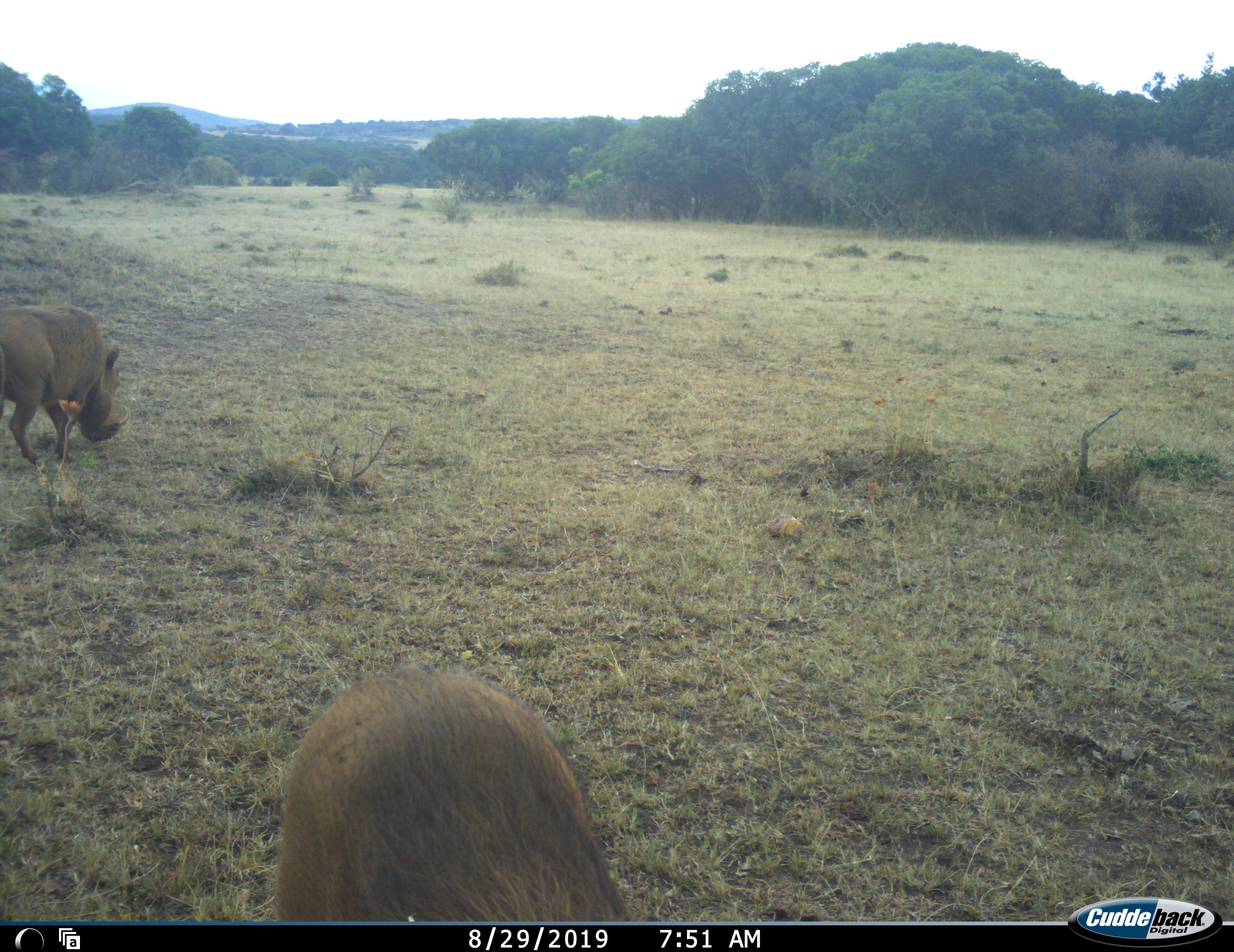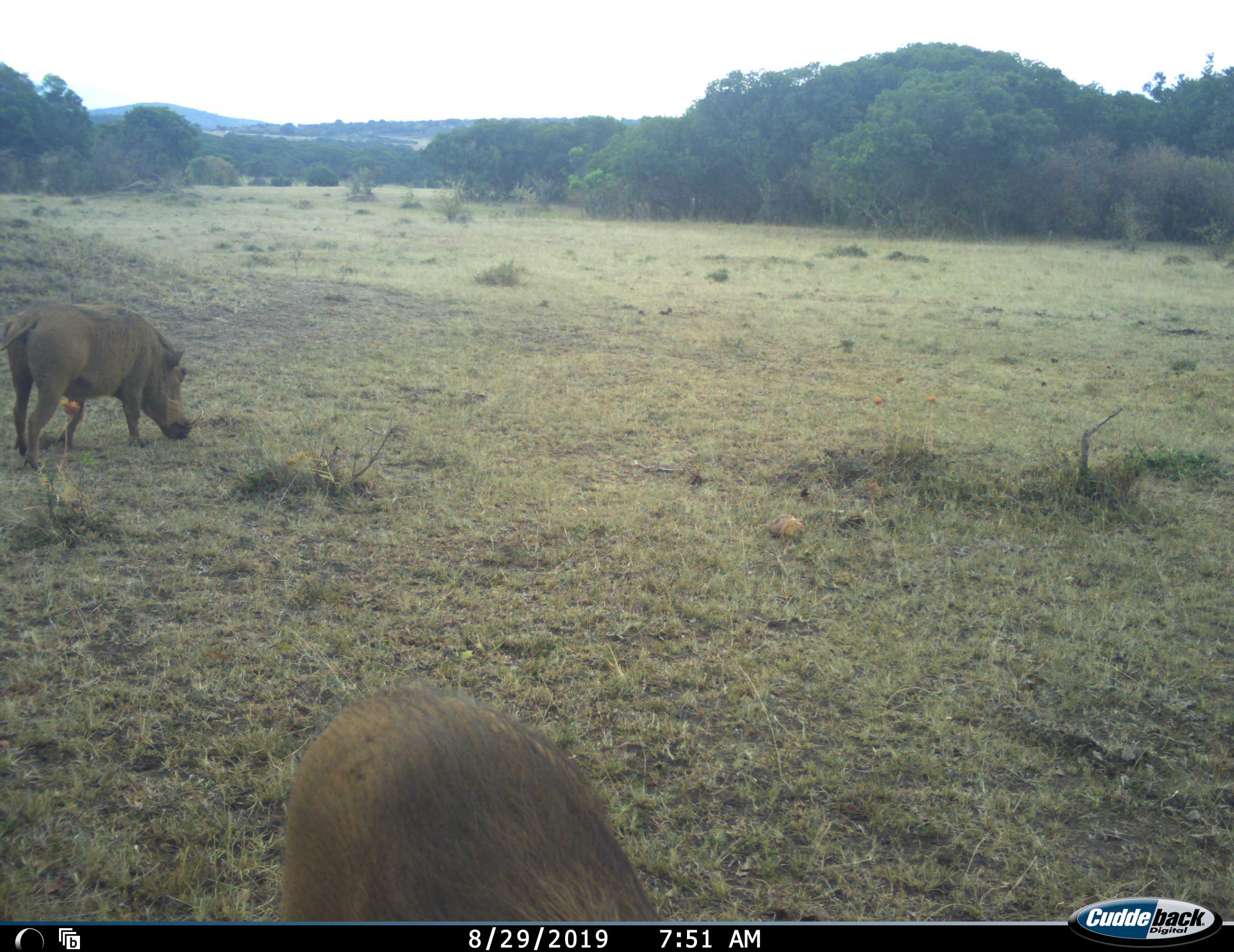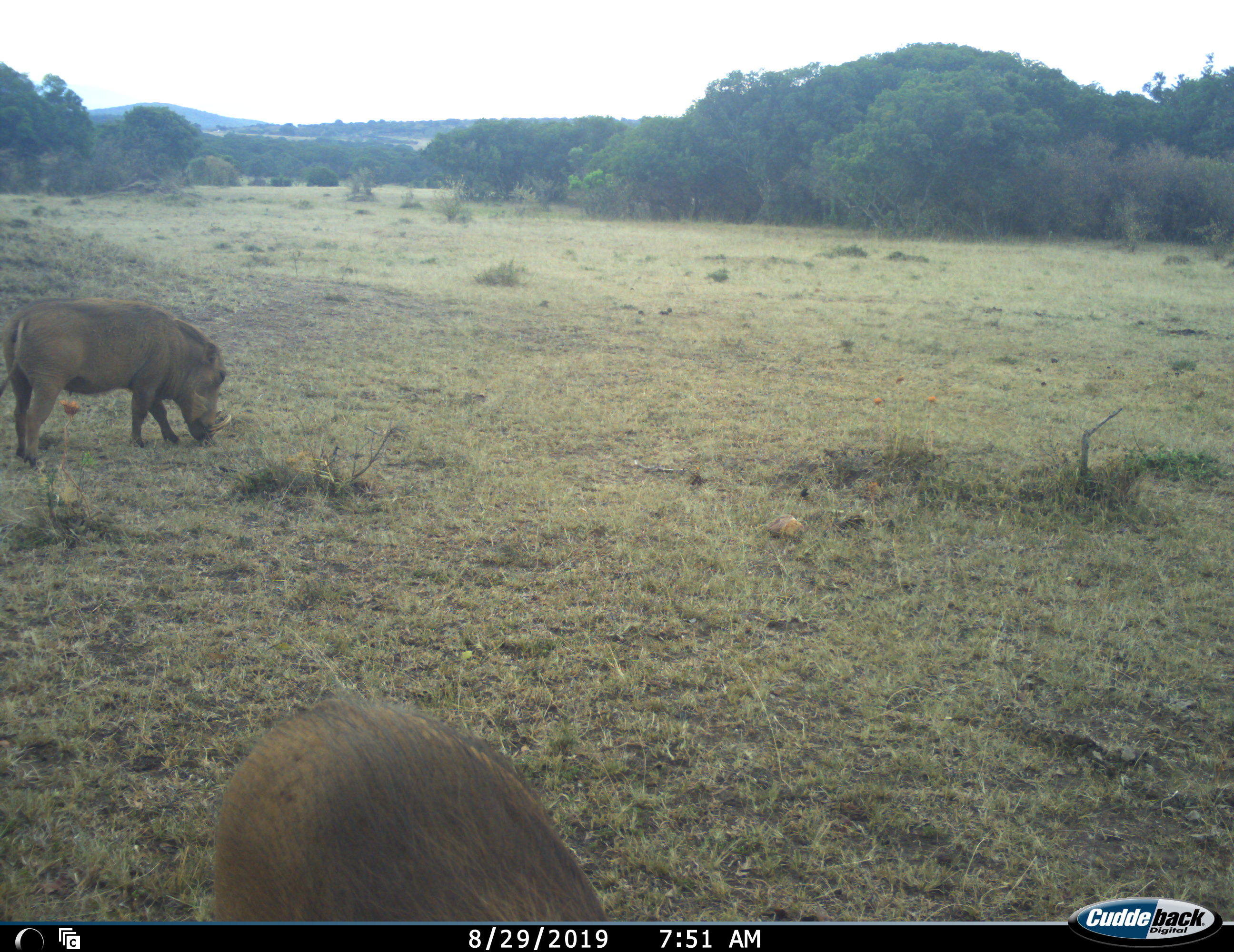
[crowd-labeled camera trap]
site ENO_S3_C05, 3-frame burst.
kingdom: Animalia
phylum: Chordata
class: Mammalia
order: Artiodactyla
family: Suidae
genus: Phacochoerus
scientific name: Phacochoerus africanus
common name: warthog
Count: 2.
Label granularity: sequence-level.